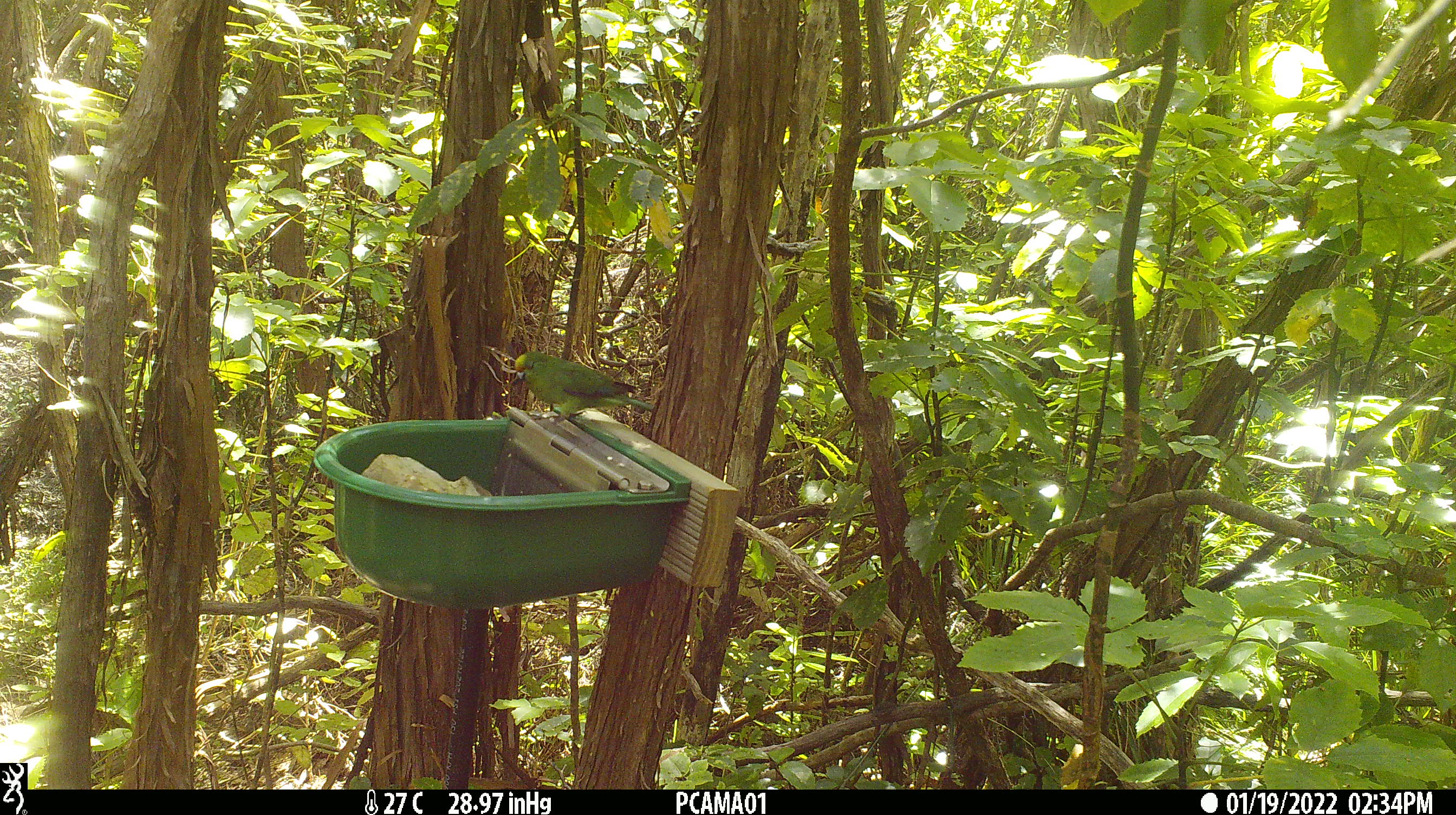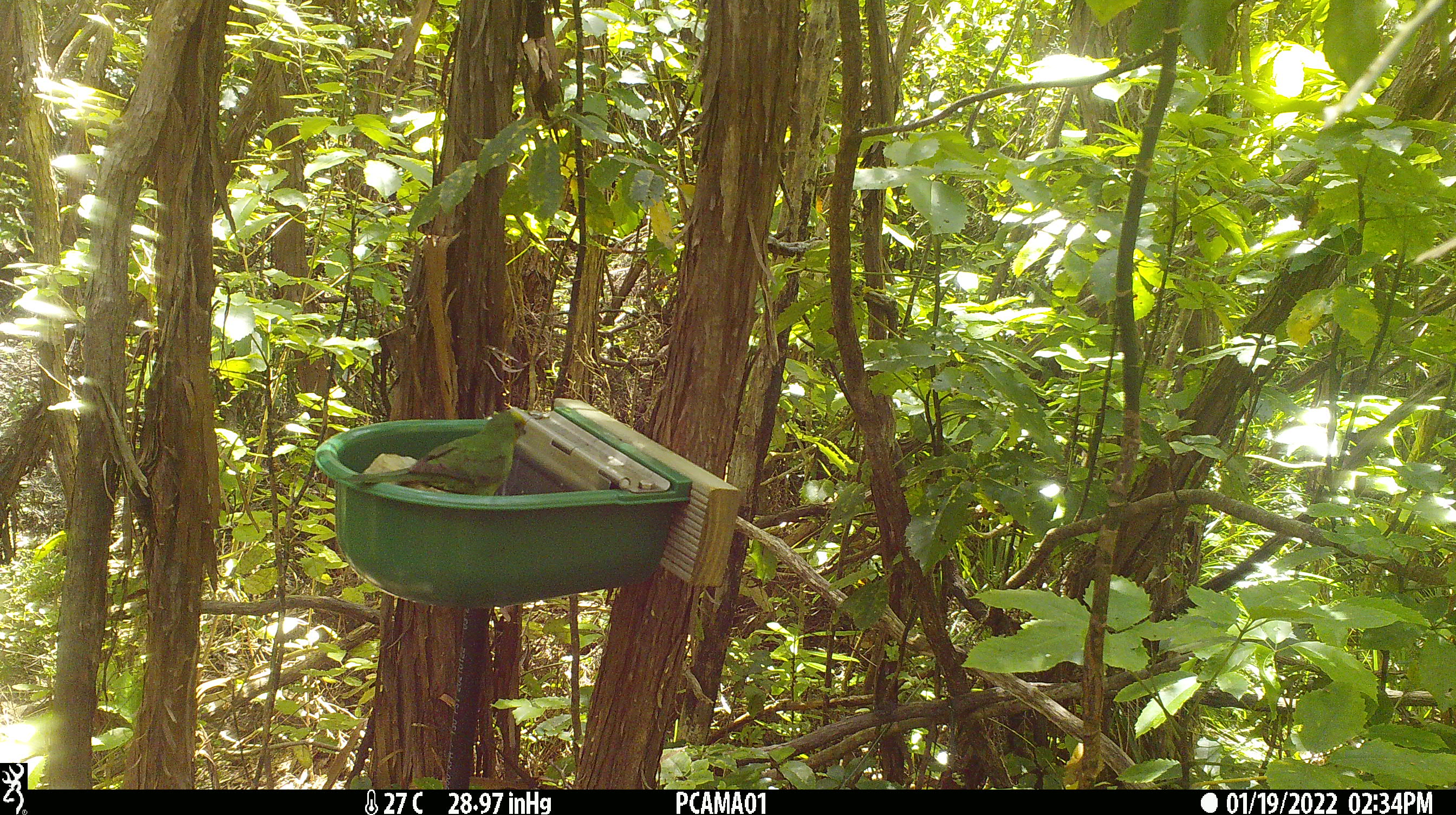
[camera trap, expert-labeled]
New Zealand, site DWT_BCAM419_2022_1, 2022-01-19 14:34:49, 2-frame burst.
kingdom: Animalia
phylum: Chordata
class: Aves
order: Psittaciformes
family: Psittaculidae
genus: Cyanoramphus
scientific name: Cyanoramphus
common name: parakeet